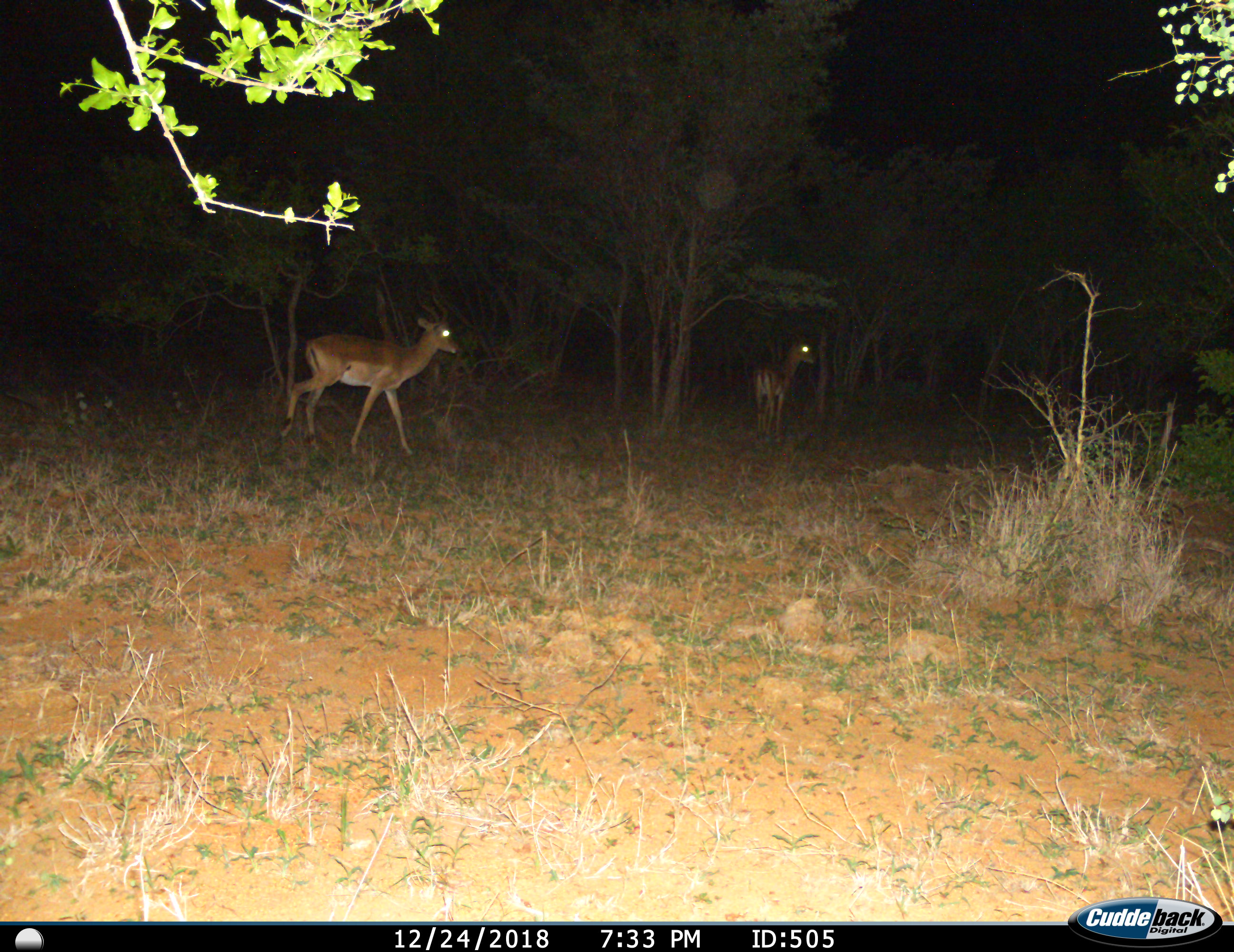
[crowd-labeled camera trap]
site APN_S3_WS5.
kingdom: Animalia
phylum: Chordata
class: Mammalia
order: Artiodactyla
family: Bovidae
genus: Aepyceros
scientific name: Aepyceros melampus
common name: impala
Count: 2.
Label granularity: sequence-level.